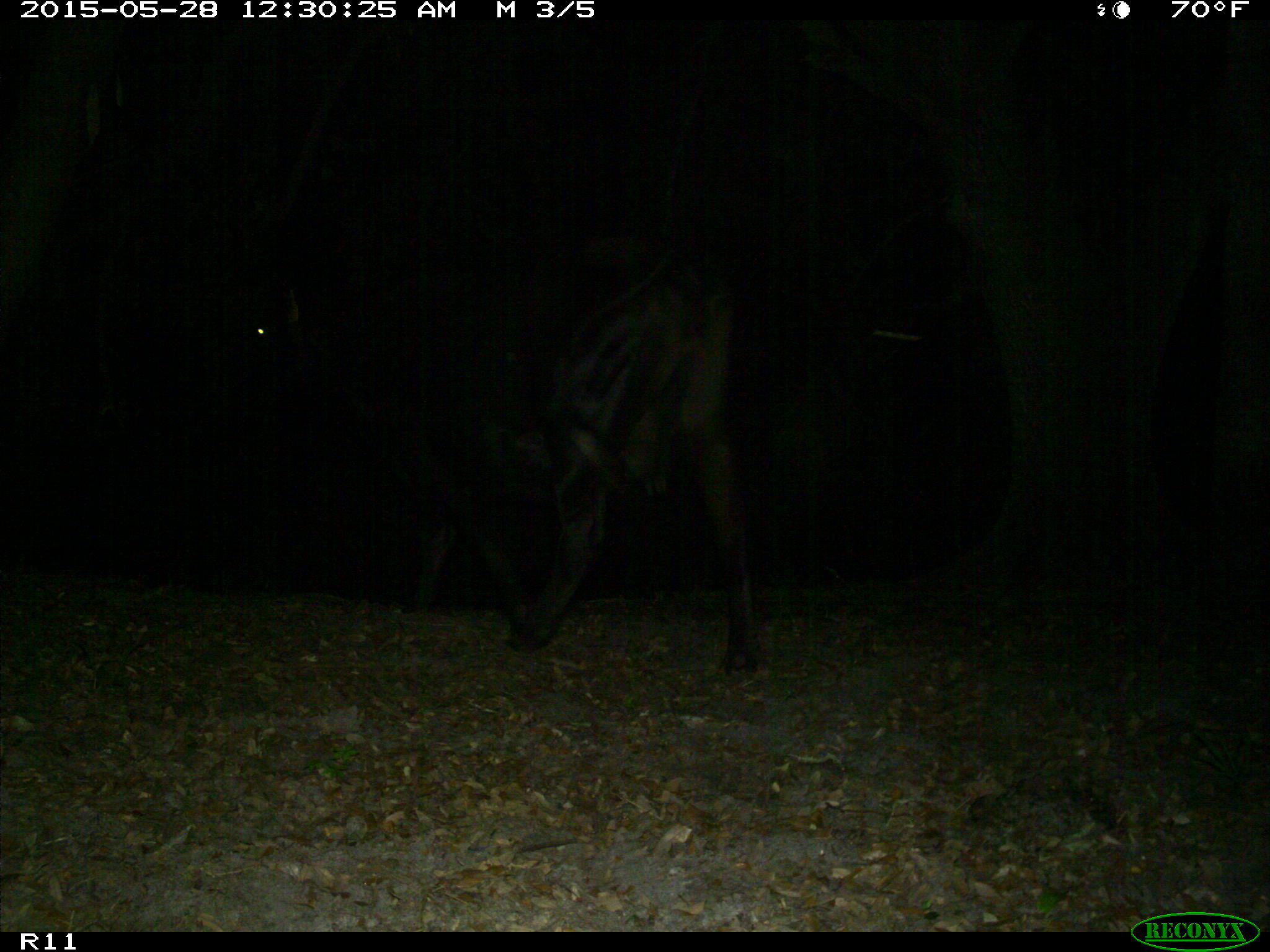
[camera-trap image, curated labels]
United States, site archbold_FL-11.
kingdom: Animalia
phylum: Chordata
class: Mammalia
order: Artiodactyla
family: Bovidae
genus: Bos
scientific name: Bos taurus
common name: domestic cow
Bos taurus (domestic cow).